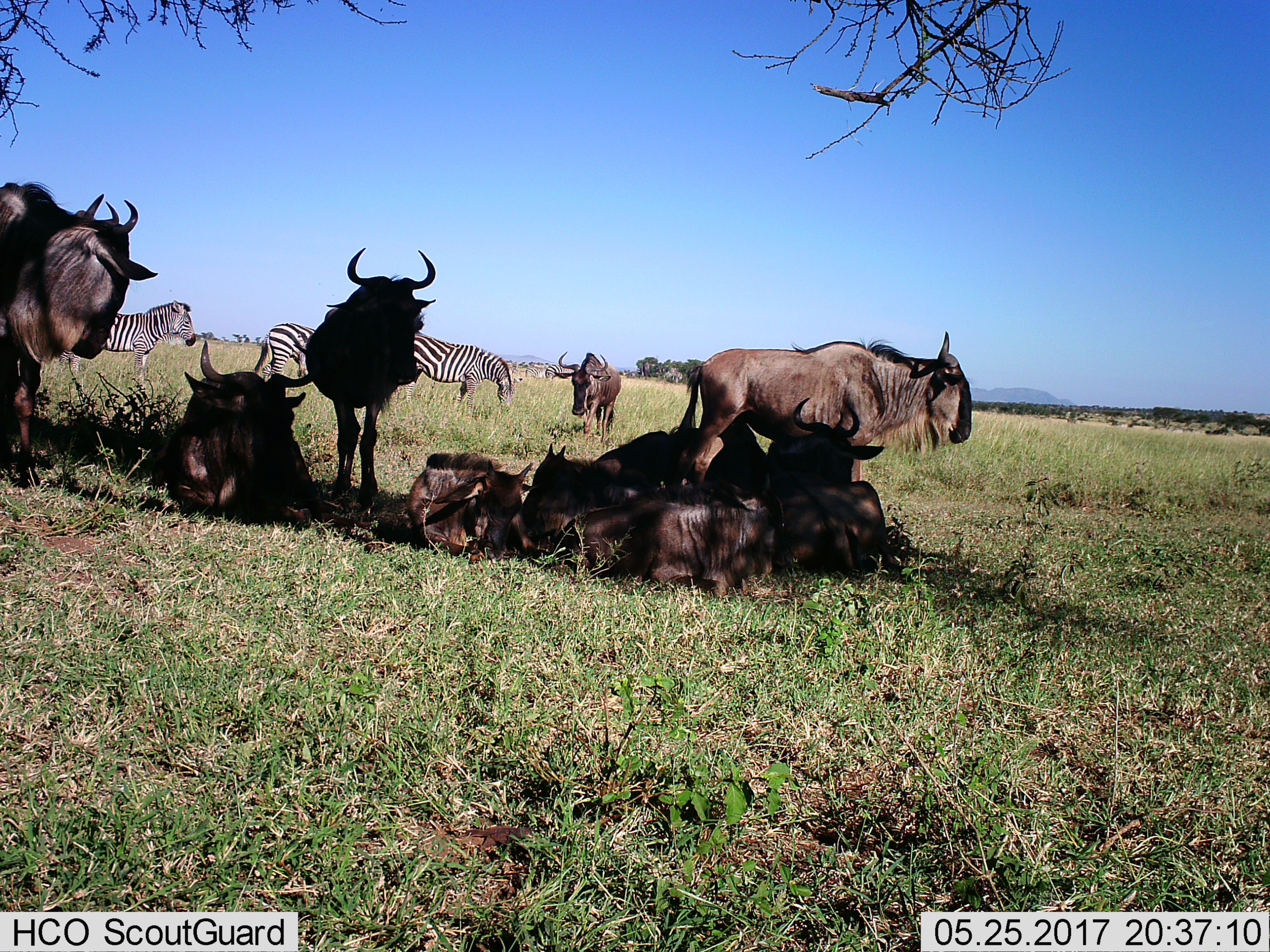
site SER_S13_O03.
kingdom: Animalia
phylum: Chordata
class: Mammalia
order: Artiodactyla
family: Bovidae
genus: Connochaetes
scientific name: Connochaetes taurinus taurinus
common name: blue wildebeest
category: wildebeestblue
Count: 9.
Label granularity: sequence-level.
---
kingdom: Animalia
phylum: Chordata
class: Mammalia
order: Perissodactyla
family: Equidae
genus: Equus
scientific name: Equus quagga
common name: plains zebra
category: zebraplains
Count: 6.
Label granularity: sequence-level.